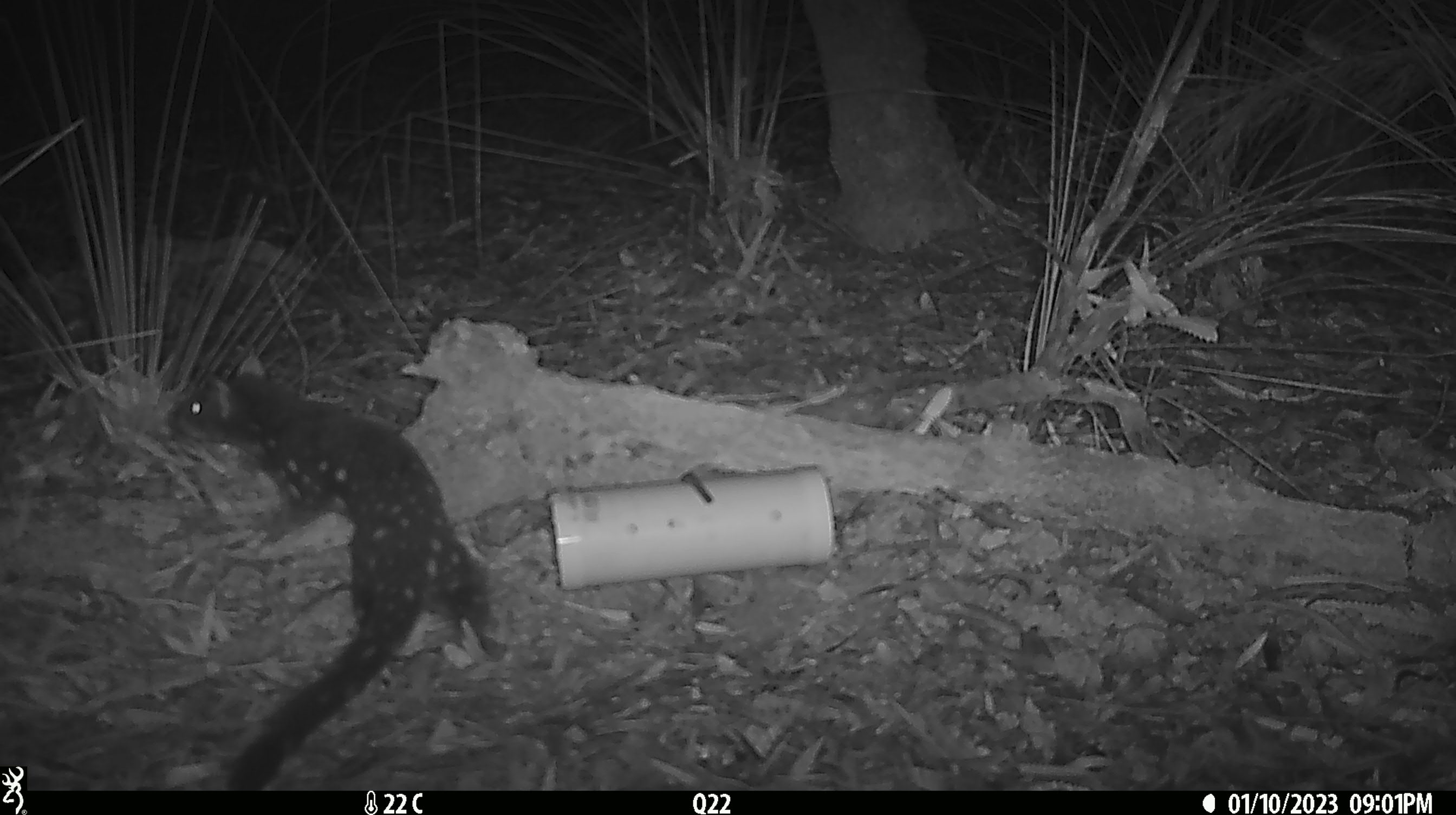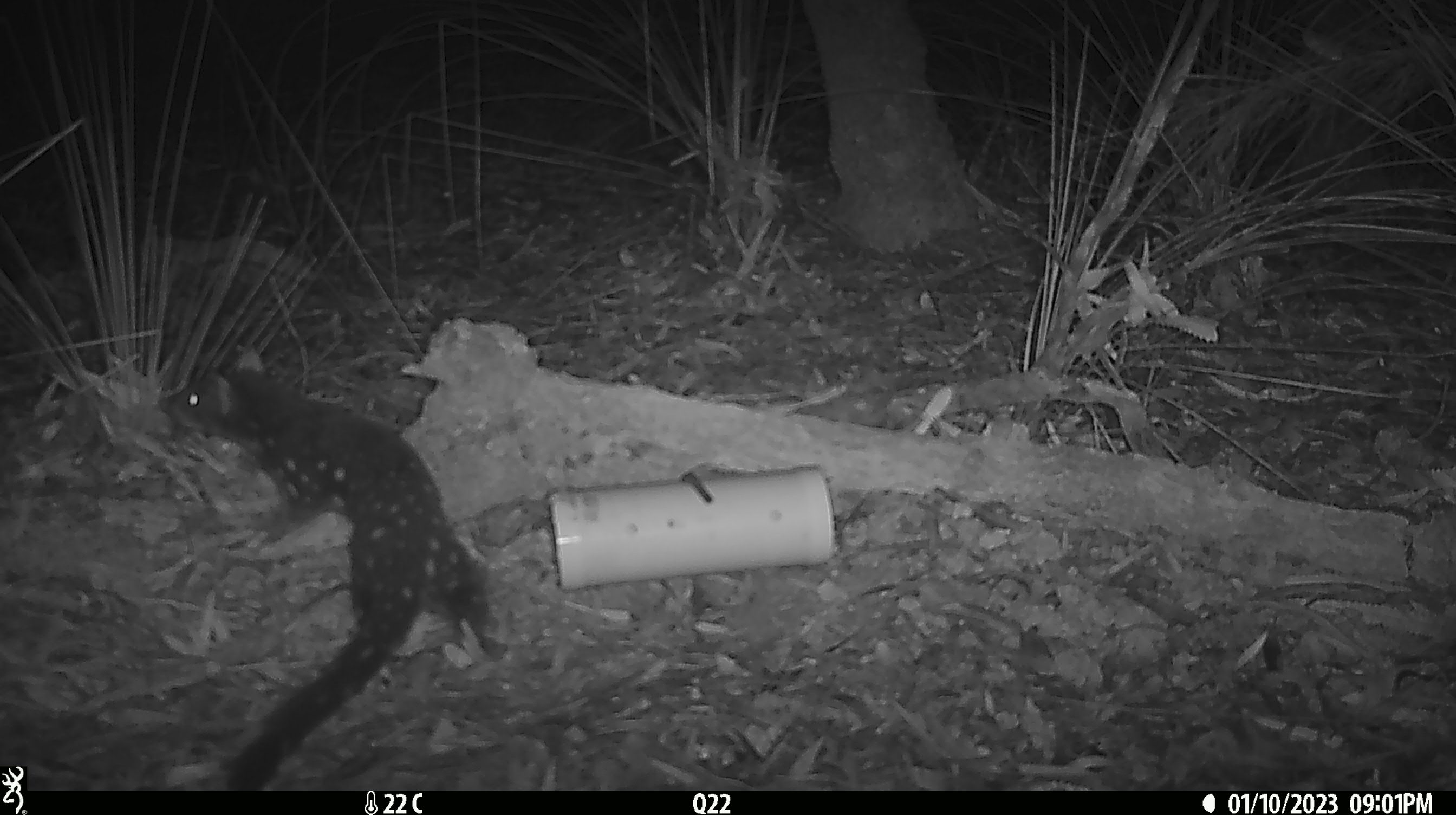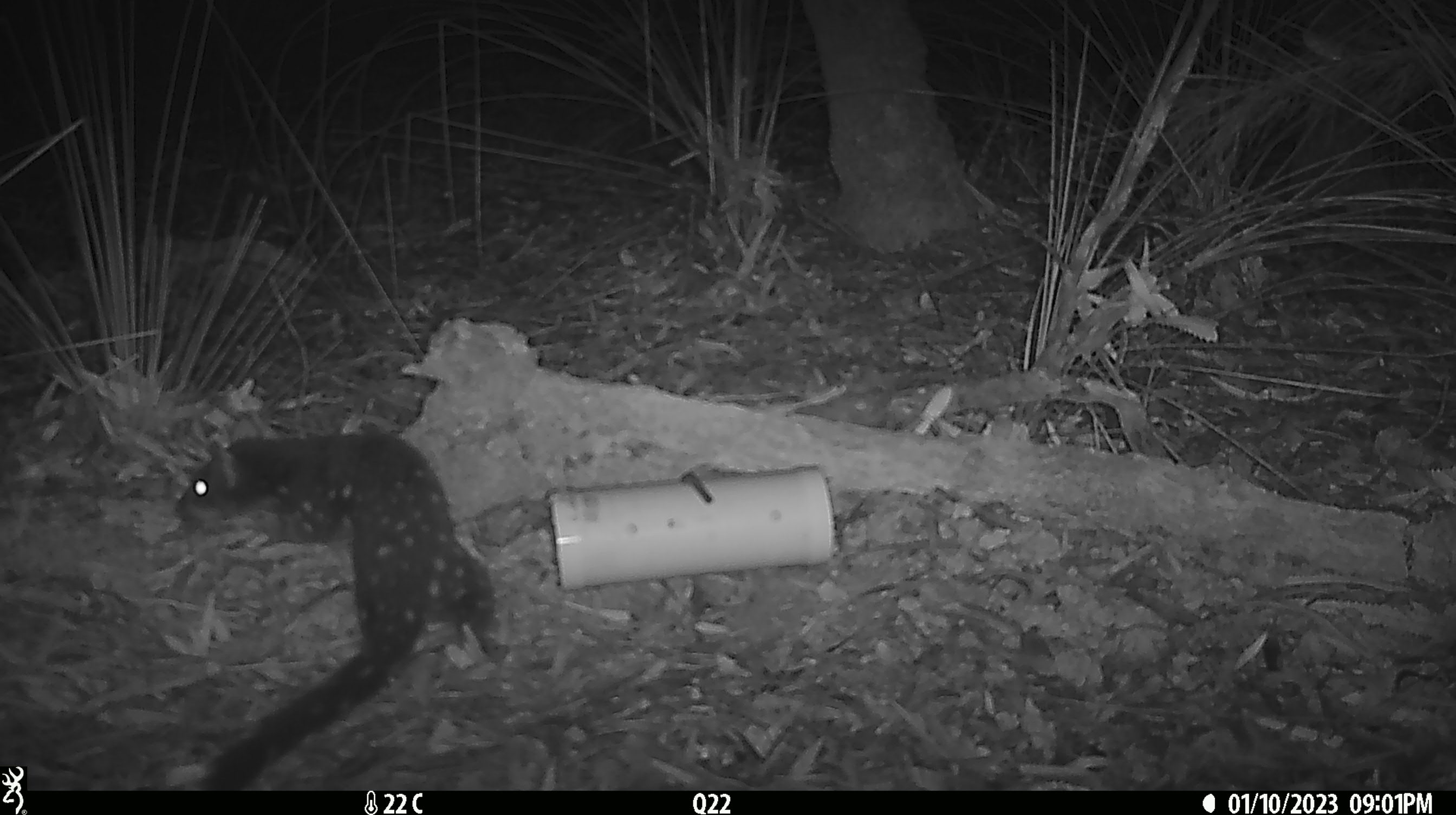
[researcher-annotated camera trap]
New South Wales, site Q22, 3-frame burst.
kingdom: Animalia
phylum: Chordata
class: Mammalia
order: Dasyuromorphia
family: Dasyuridae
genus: Dasyurus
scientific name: Dasyurus maculatus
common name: spotted-tailed quoll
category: quoll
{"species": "quoll (spotted-tailed quoll) (Dasyurus maculatus)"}